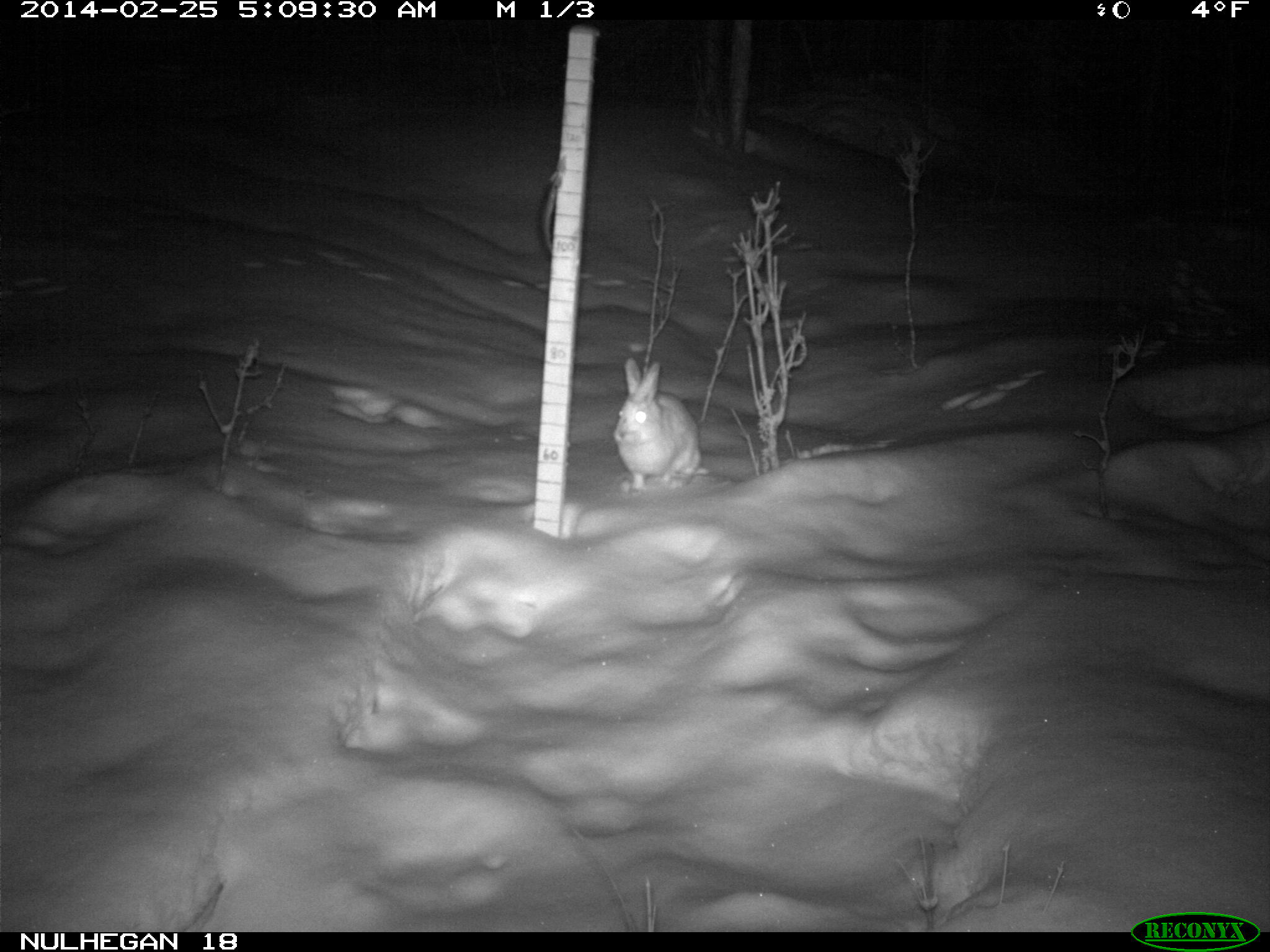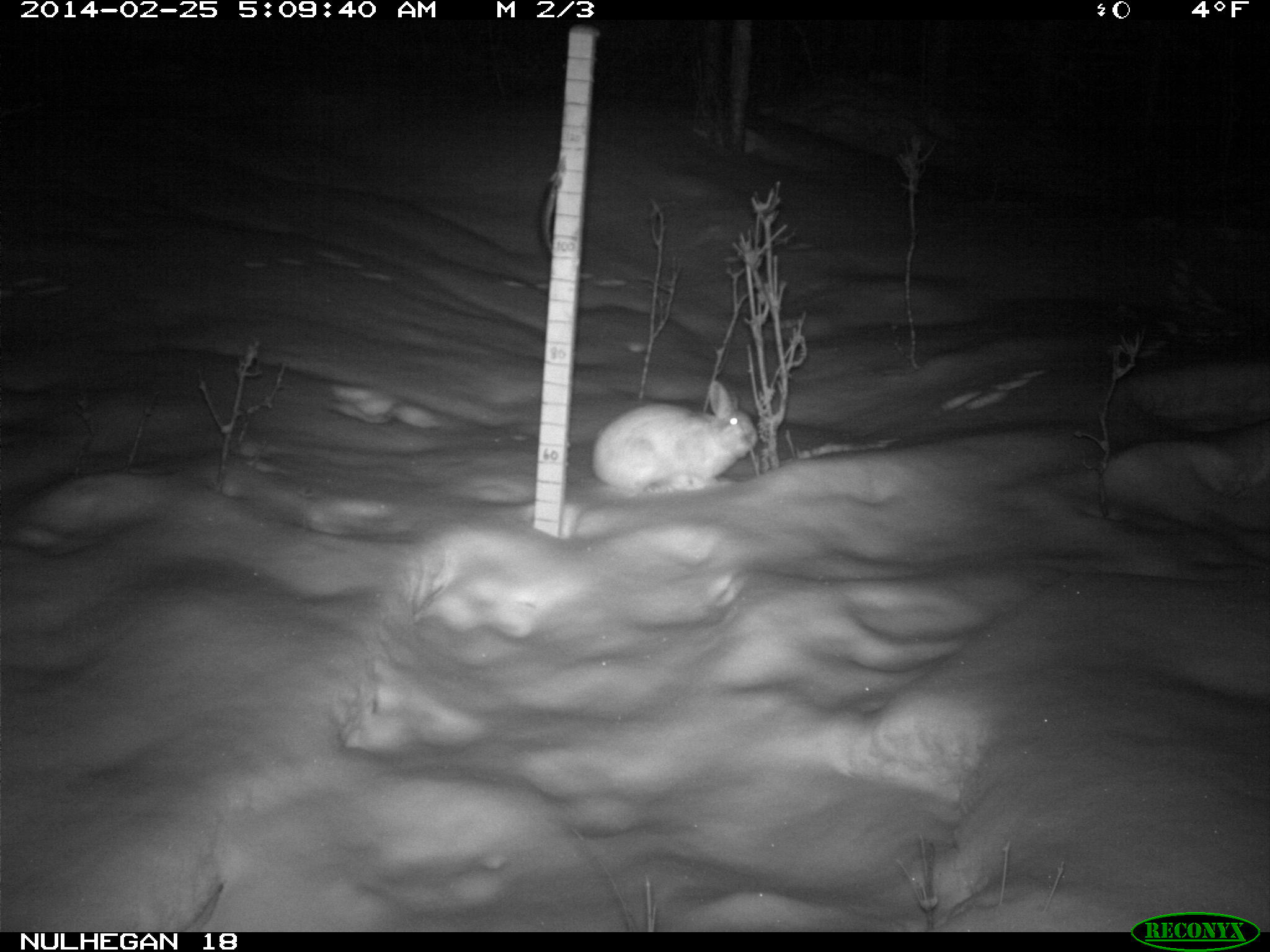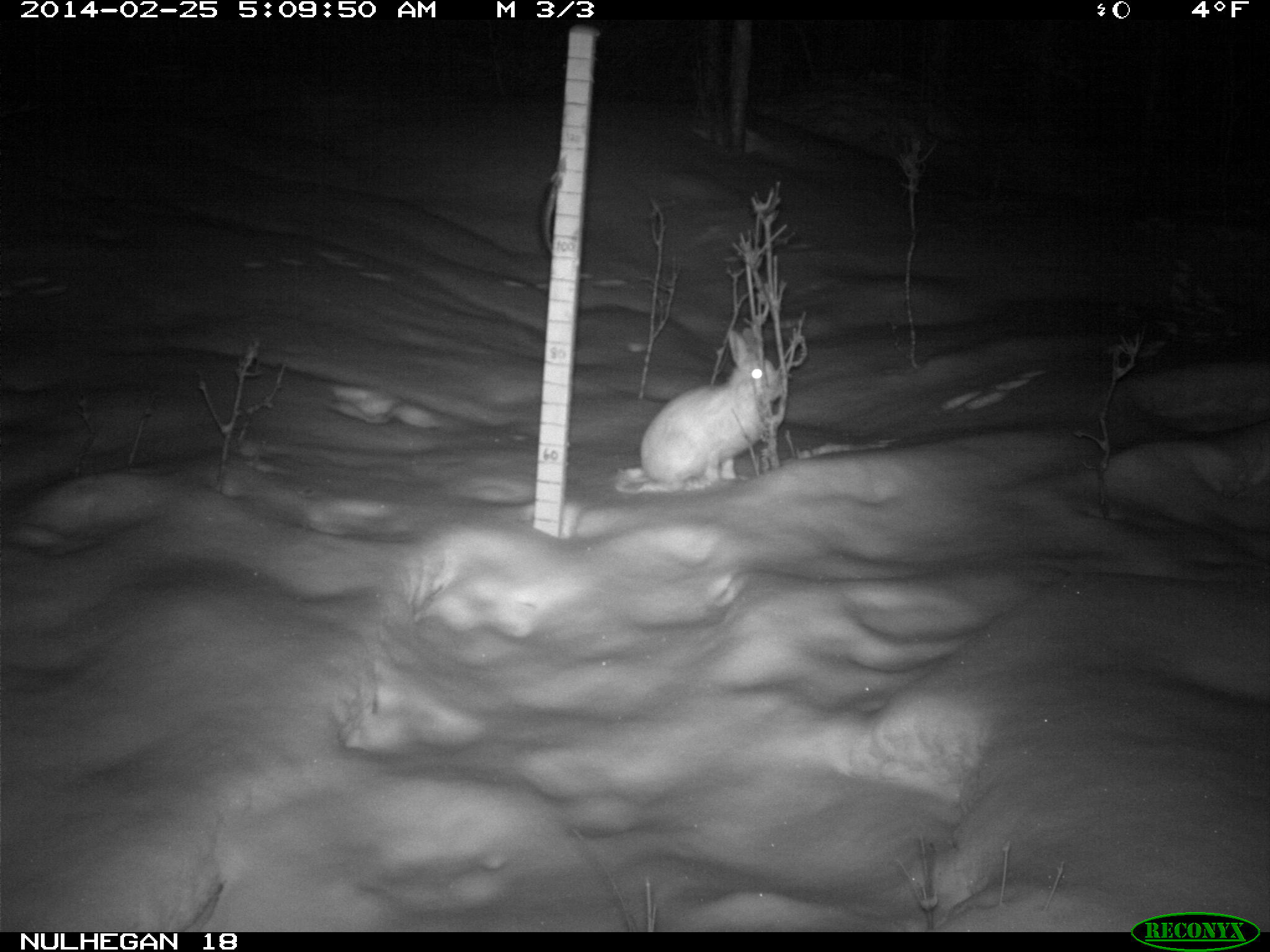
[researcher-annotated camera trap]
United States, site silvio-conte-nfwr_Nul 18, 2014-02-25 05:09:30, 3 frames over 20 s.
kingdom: Animalia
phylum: Chordata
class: Mammalia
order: Lagomorpha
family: Leporidae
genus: Lepus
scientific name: Lepus americanus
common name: snowshoe hare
Snowshoe hare (Lepus americanus).